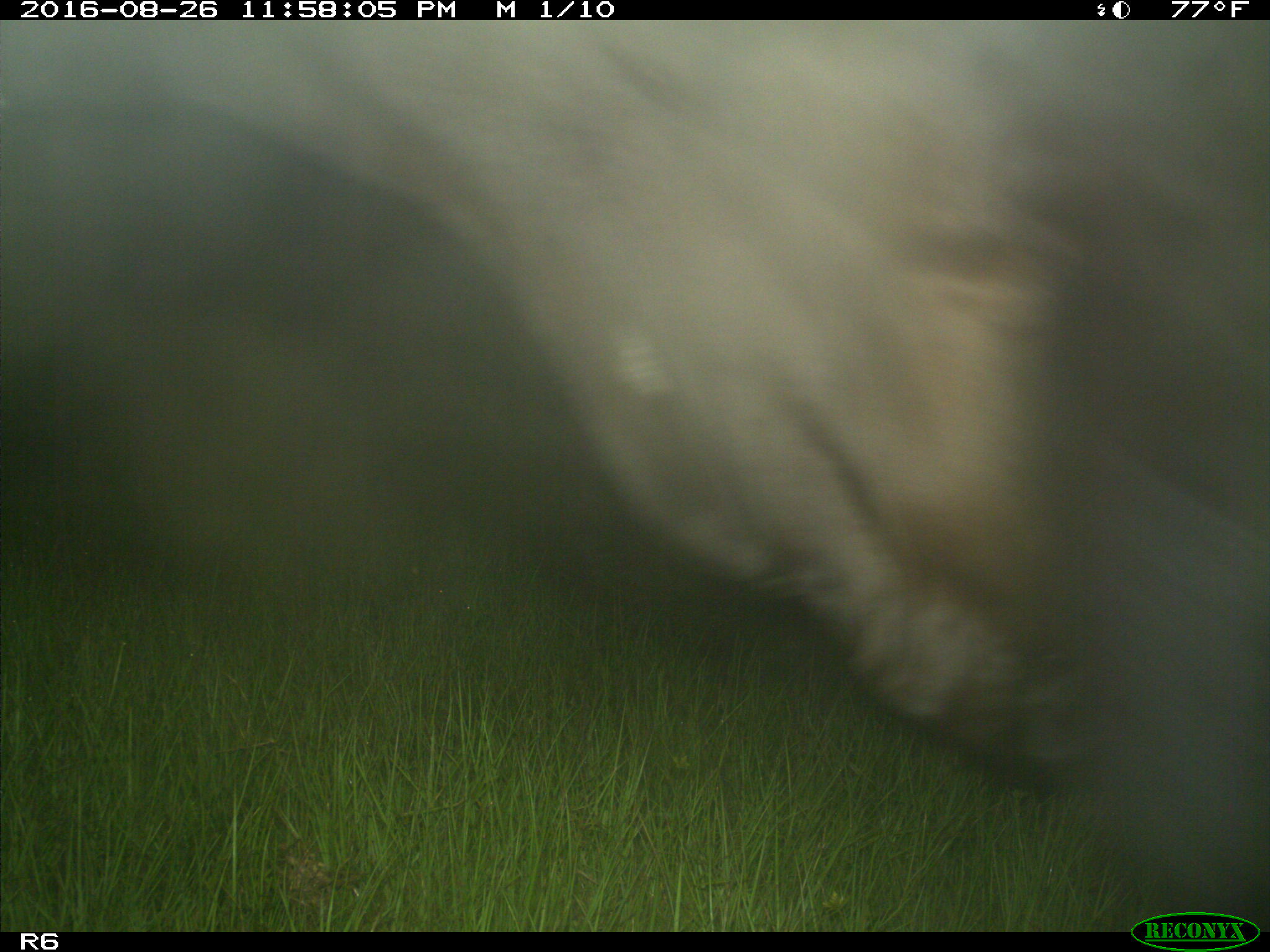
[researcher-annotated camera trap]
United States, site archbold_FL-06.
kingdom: Animalia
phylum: Chordata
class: Mammalia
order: Artiodactyla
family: Bovidae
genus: Bos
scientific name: Bos taurus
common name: domestic cow